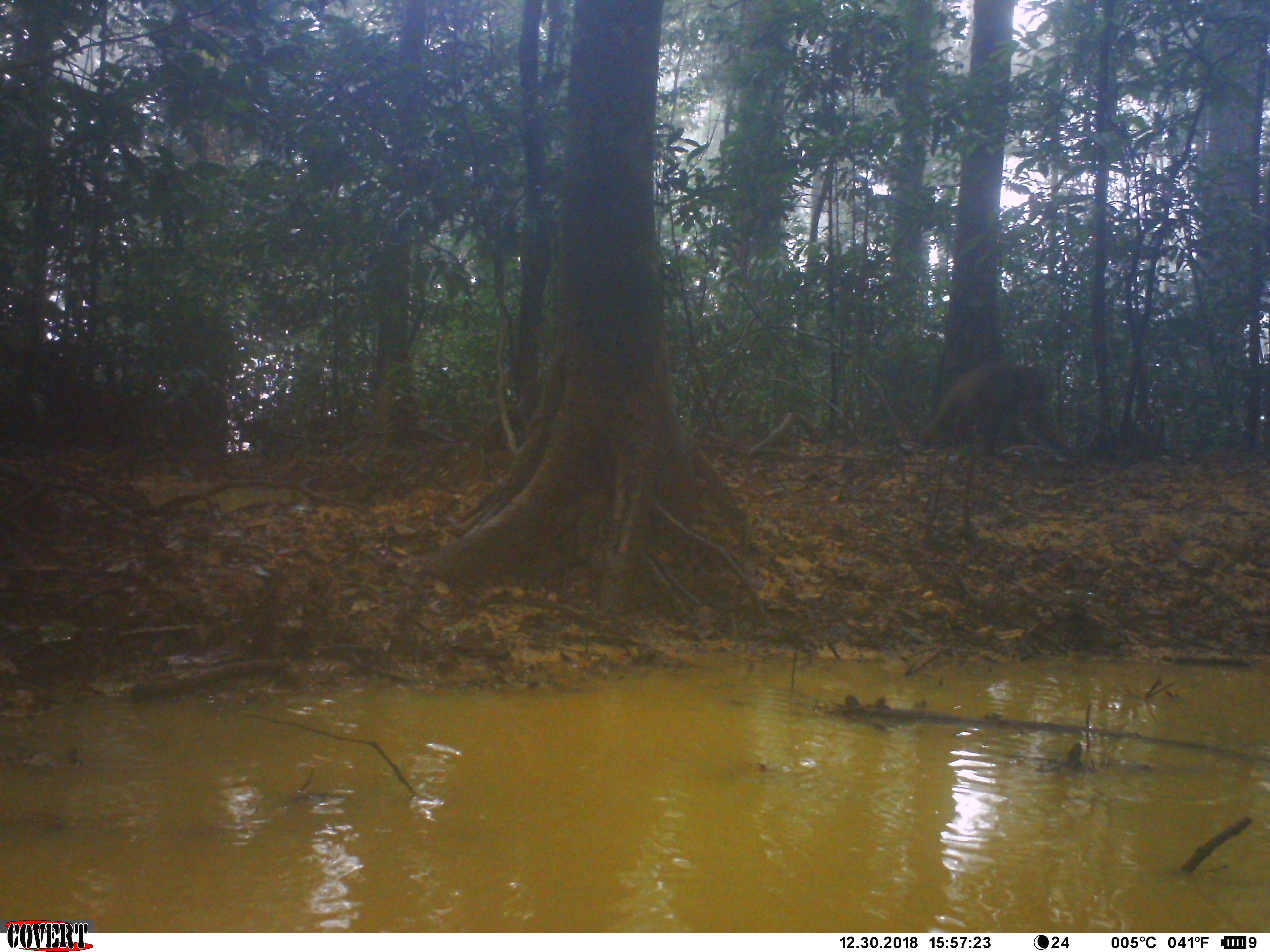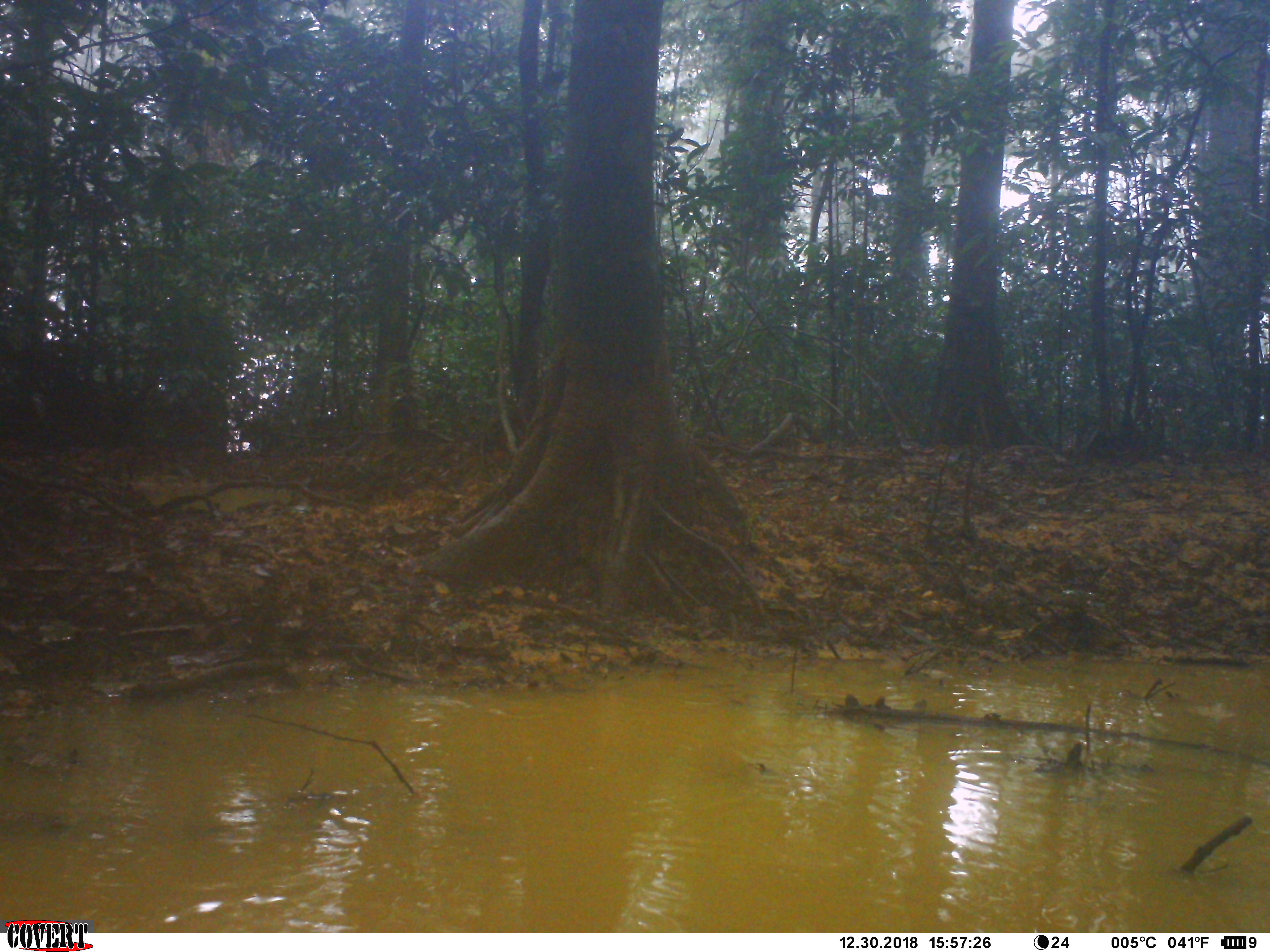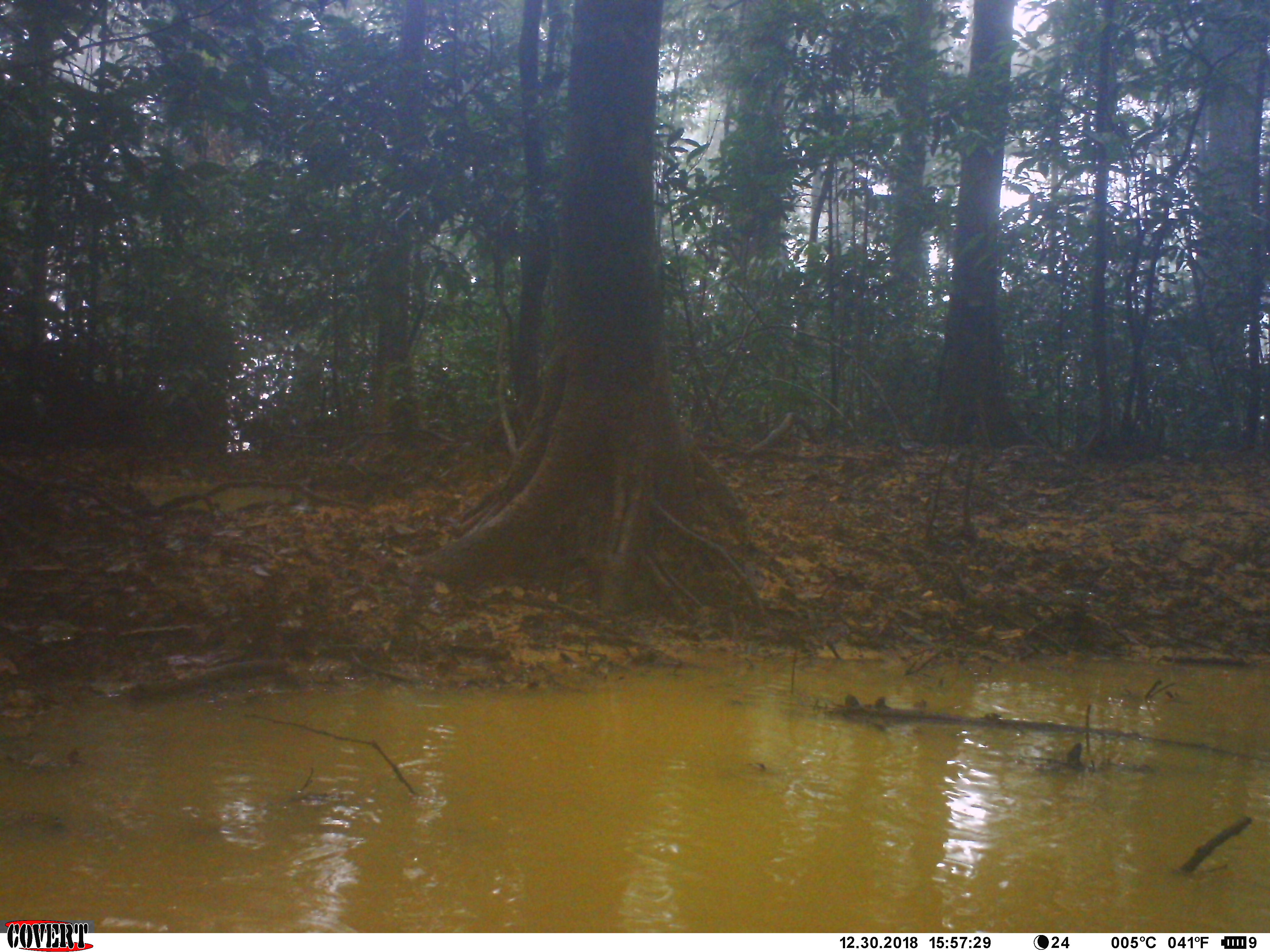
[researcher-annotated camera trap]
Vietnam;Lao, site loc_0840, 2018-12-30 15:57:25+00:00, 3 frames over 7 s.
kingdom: Animalia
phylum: Chordata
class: Mammalia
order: Primates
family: Cercopithecidae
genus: Macaca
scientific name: Macaca arctoides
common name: stump-tailed macaque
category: stump tailed macaque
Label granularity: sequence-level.